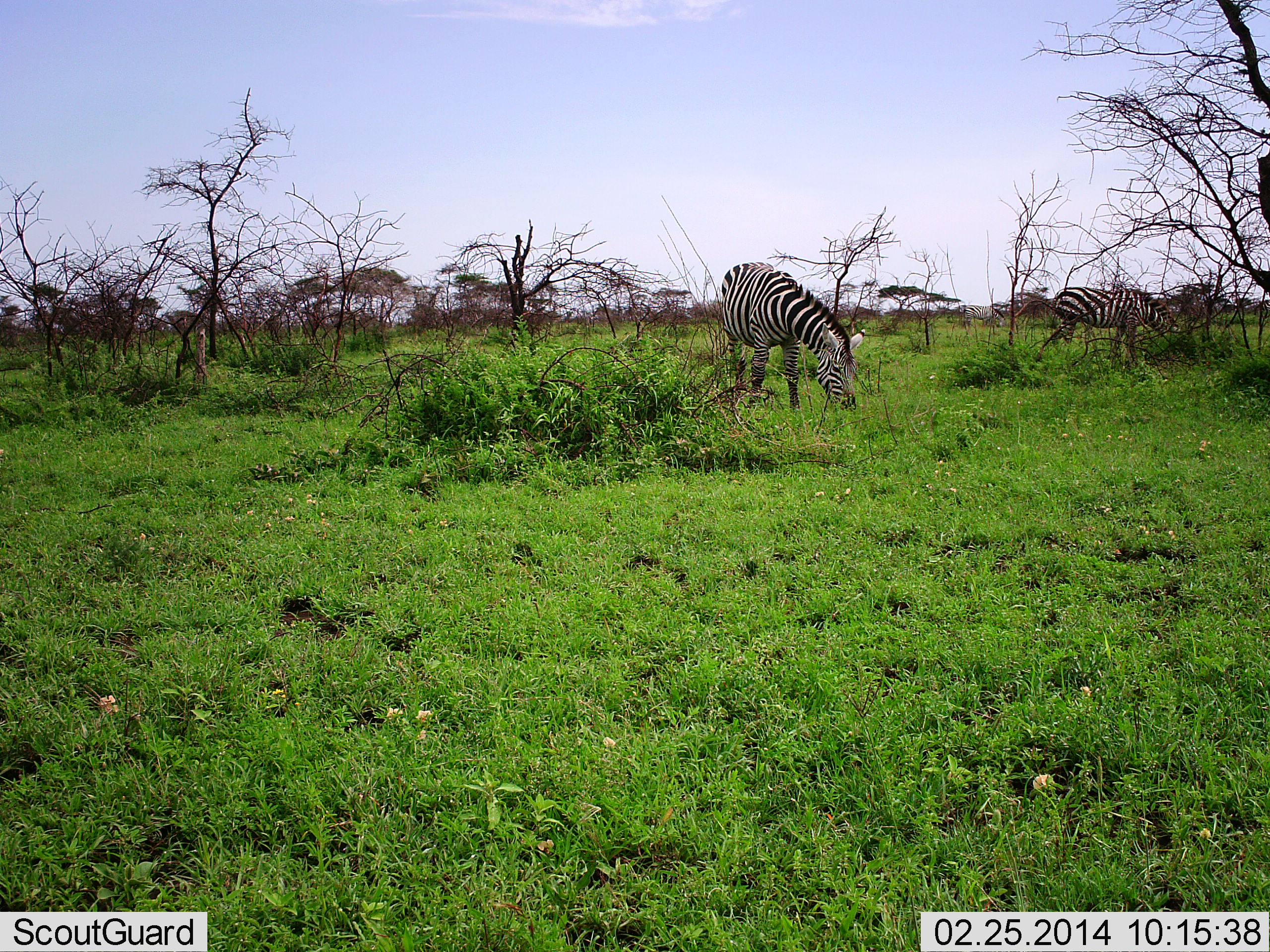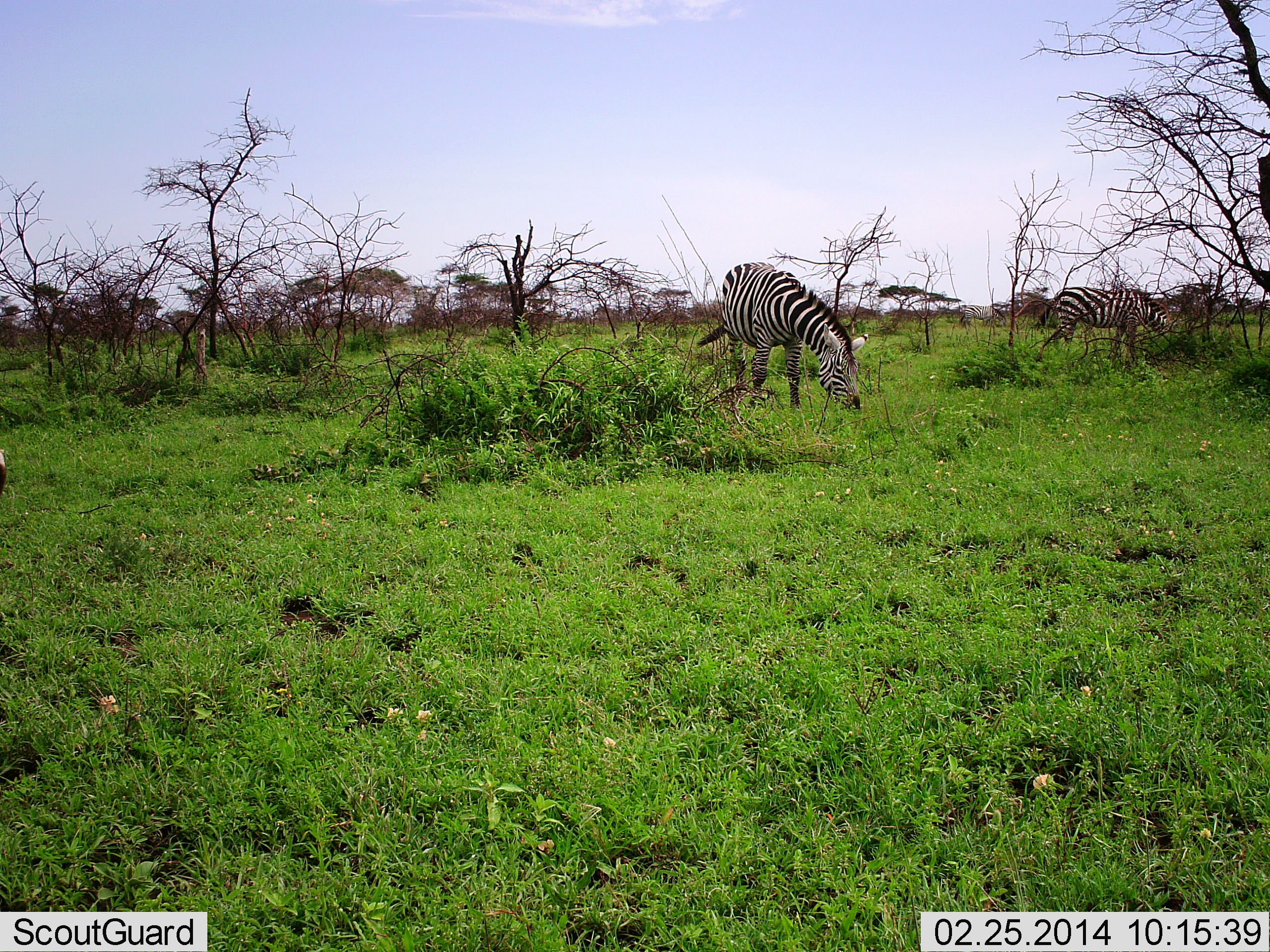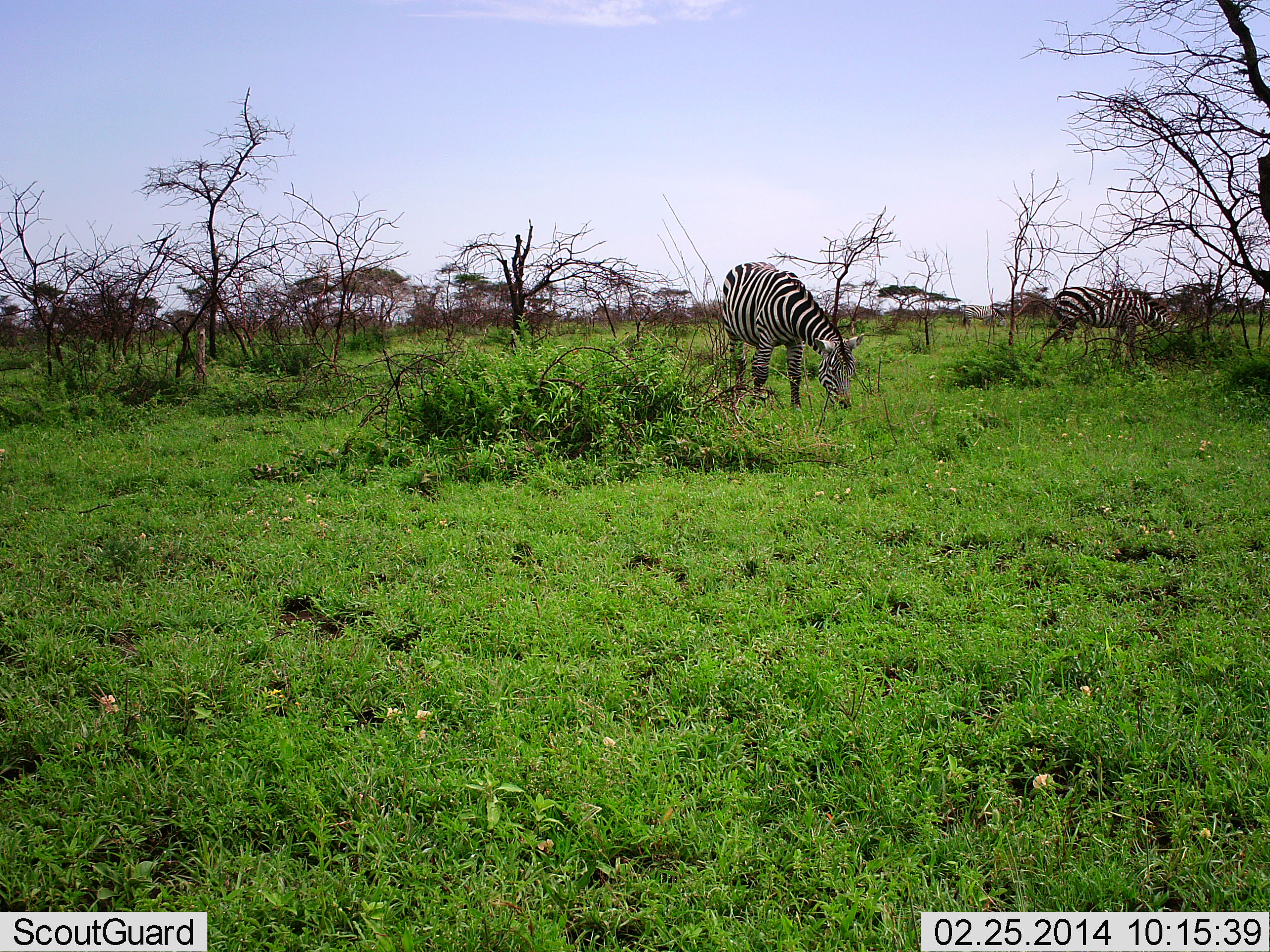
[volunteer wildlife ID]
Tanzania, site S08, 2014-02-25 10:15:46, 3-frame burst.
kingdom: Animalia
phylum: Chordata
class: Mammalia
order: Perissodactyla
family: Equidae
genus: Equus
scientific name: Equus quagga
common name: plains zebra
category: zebra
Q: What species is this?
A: Zebra (plains zebra) (Equus quagga).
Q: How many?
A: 2.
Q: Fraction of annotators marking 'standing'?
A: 40%.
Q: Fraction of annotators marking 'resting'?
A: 0%.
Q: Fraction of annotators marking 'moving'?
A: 0%.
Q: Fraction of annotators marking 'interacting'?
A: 0%.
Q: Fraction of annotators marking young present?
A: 0%.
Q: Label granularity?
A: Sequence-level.